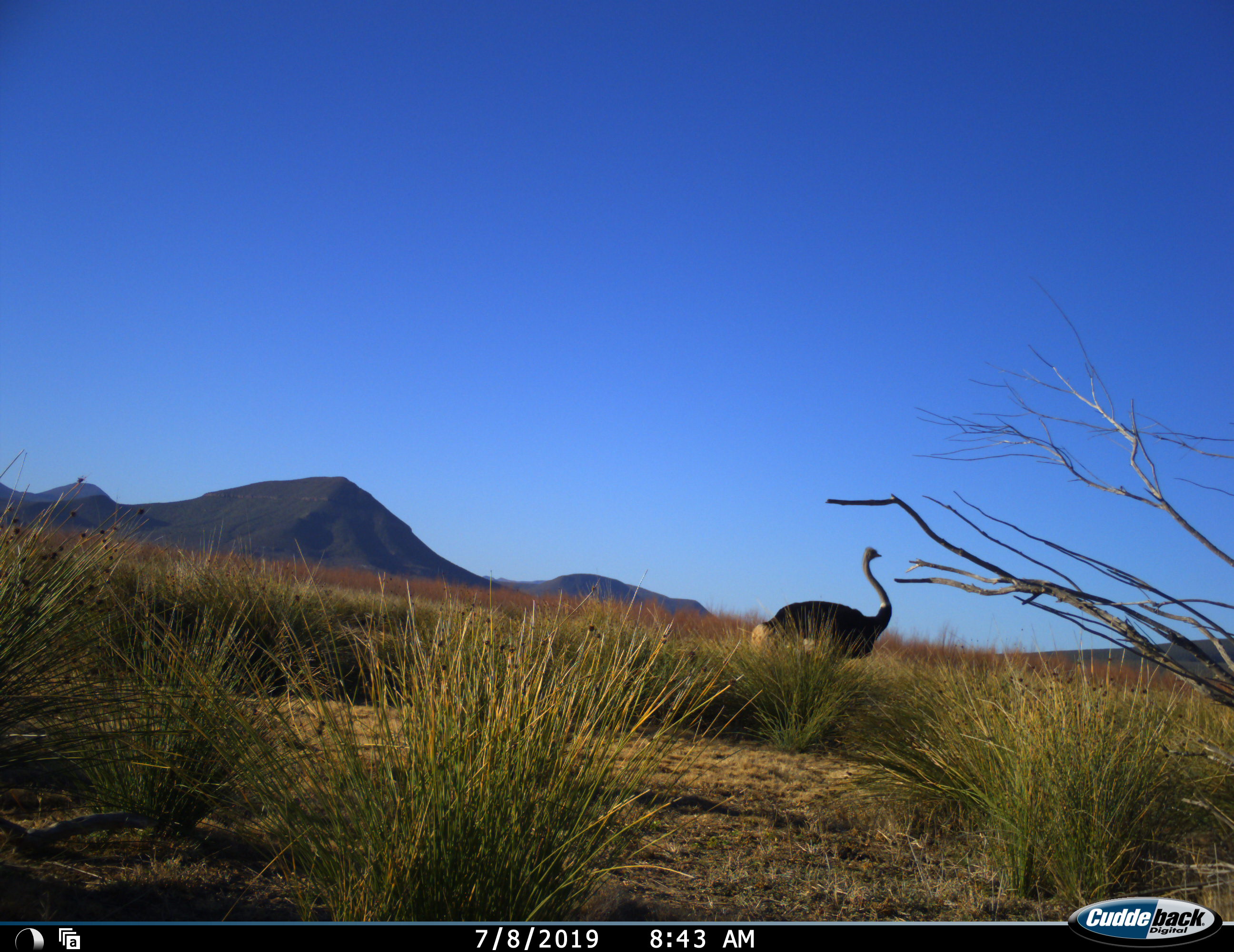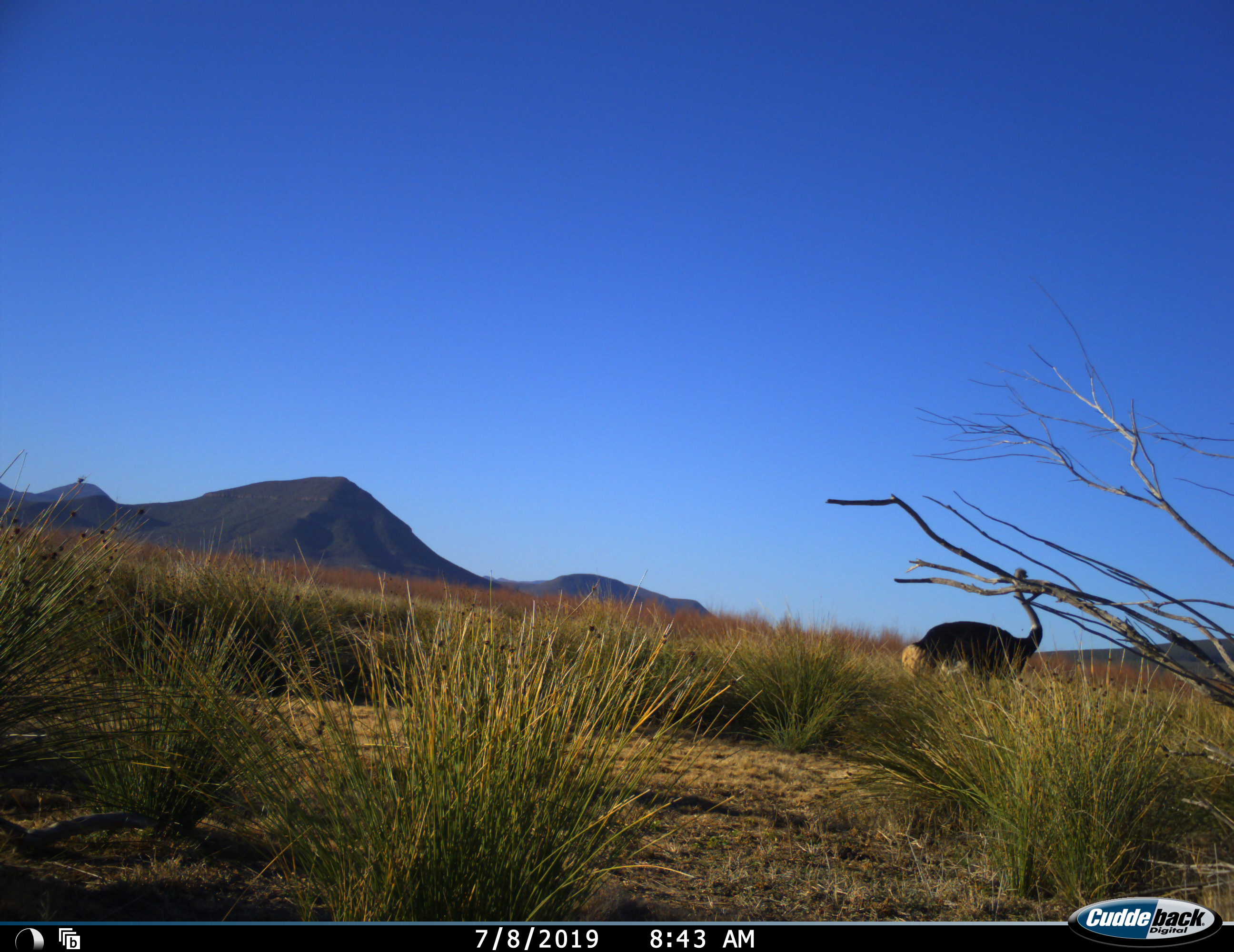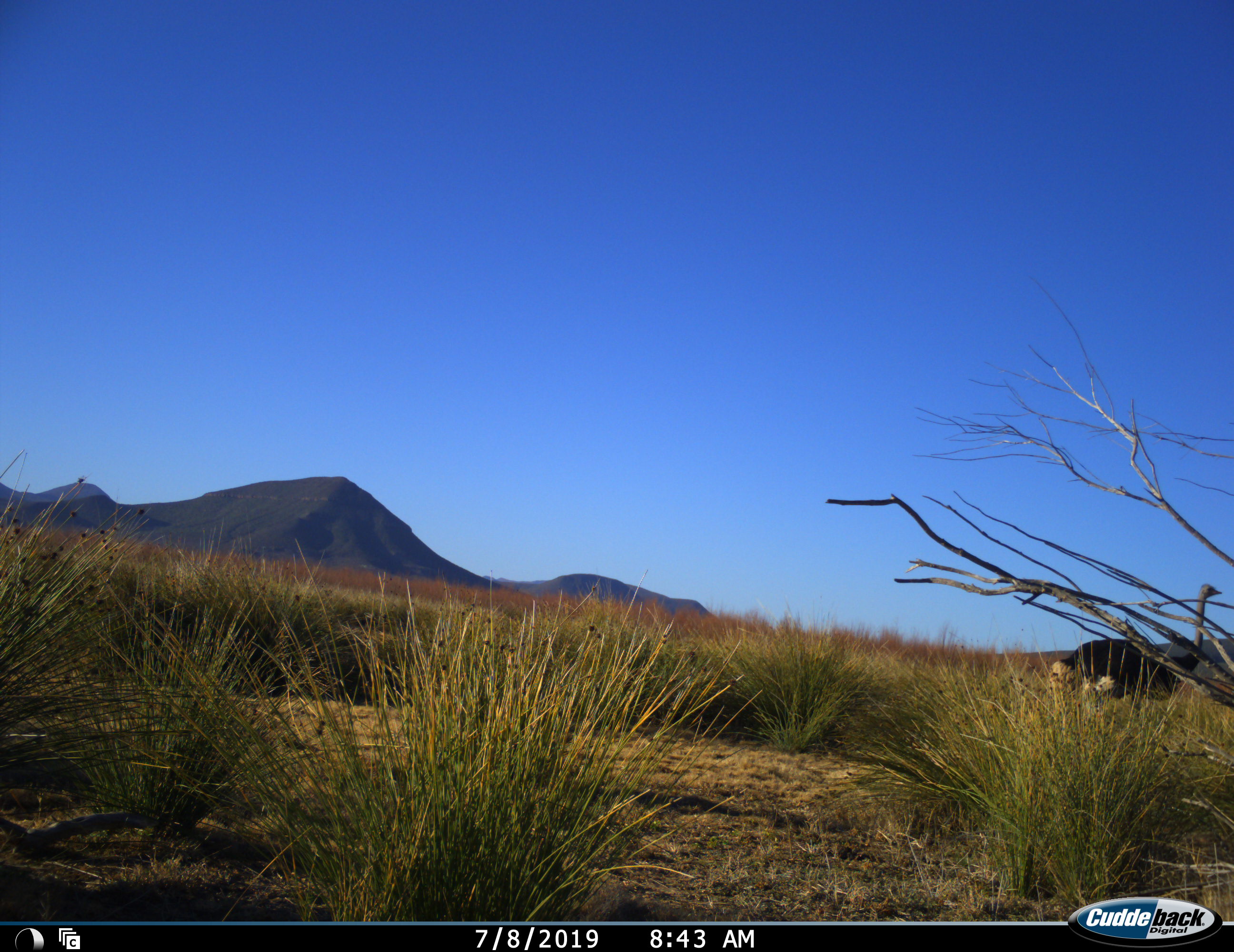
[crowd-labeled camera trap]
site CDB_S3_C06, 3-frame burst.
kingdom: Animalia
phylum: Chordata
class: Aves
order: Struthioniformes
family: Struthionidae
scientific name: Struthionidae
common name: ostrich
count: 1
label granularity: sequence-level